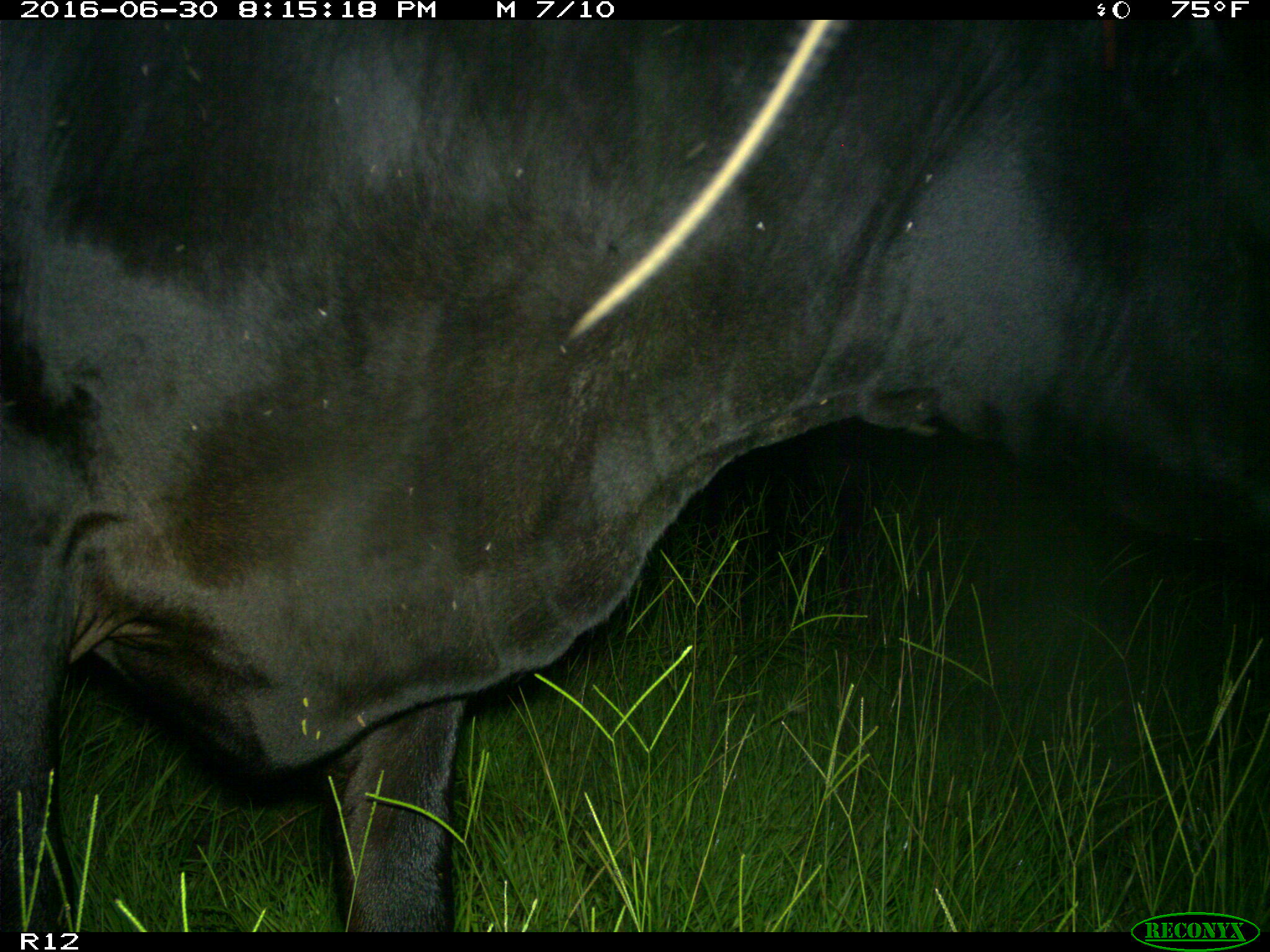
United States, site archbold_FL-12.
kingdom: Animalia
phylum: Chordata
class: Mammalia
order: Artiodactyla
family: Bovidae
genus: Bos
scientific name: Bos taurus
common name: domestic cow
Bos taurus (domestic cow).